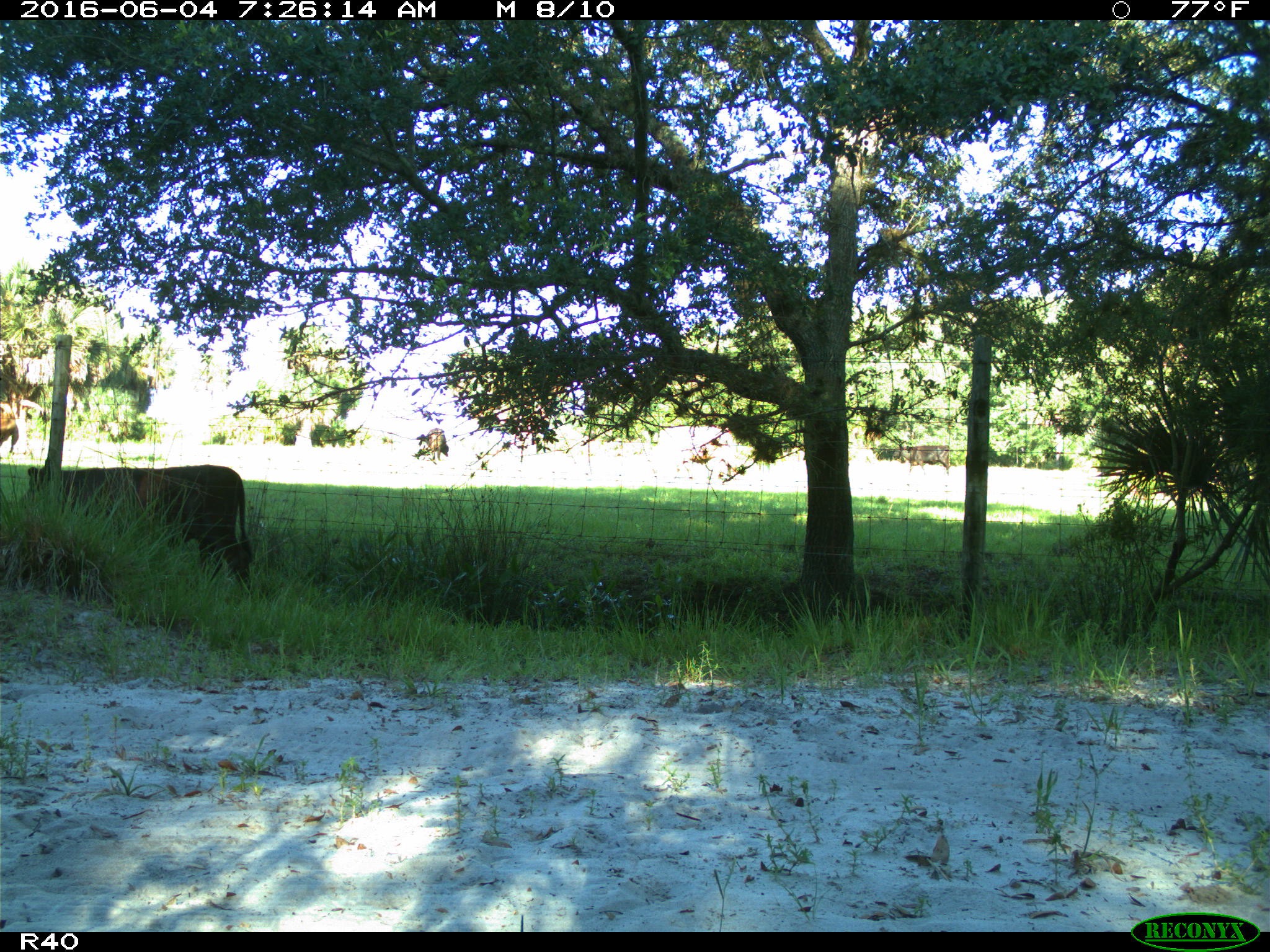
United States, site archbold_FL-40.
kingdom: Animalia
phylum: Chordata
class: Mammalia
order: Artiodactyla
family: Bovidae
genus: Bos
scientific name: Bos taurus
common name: domestic cow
Bos taurus (domestic cow).